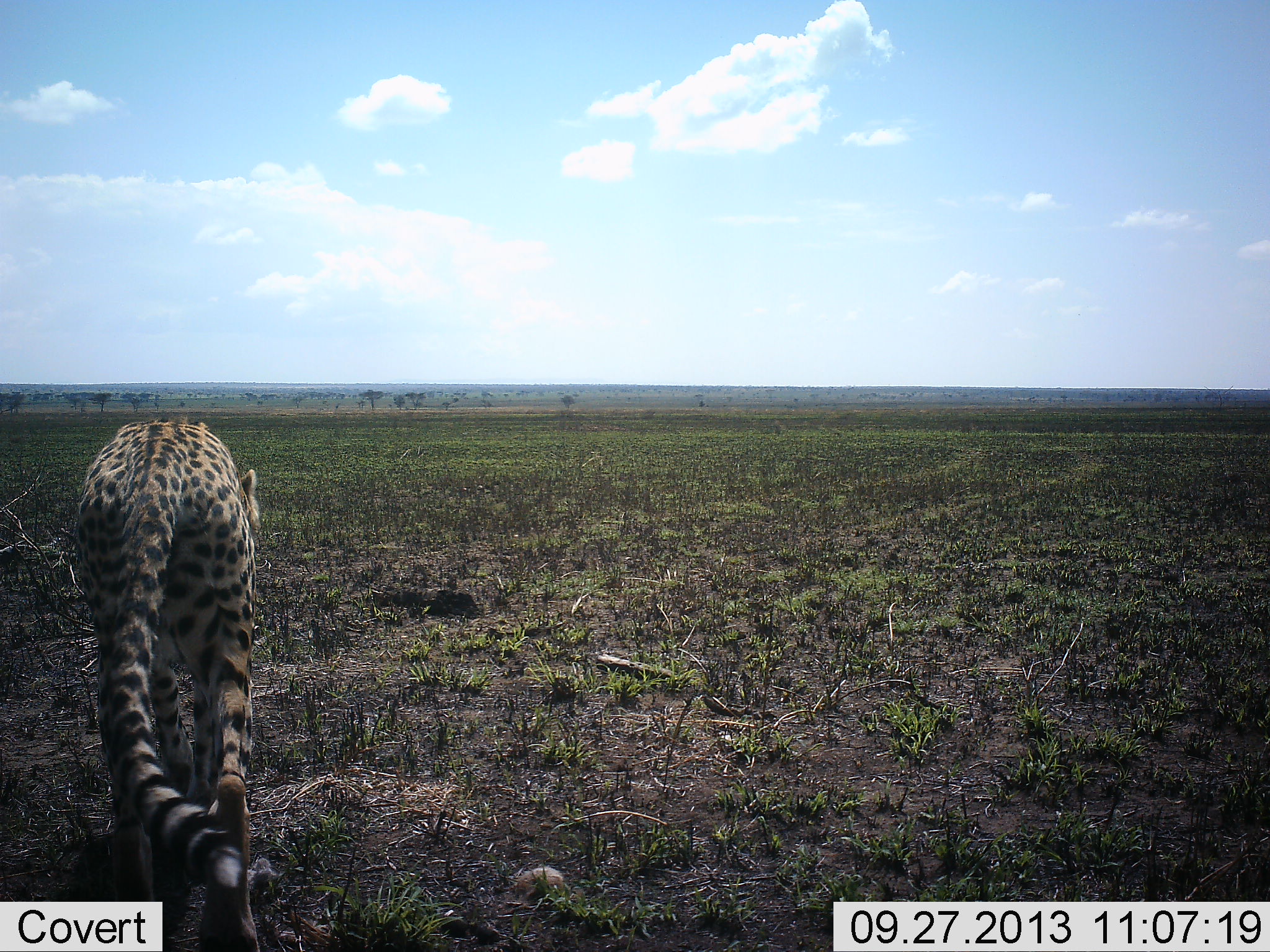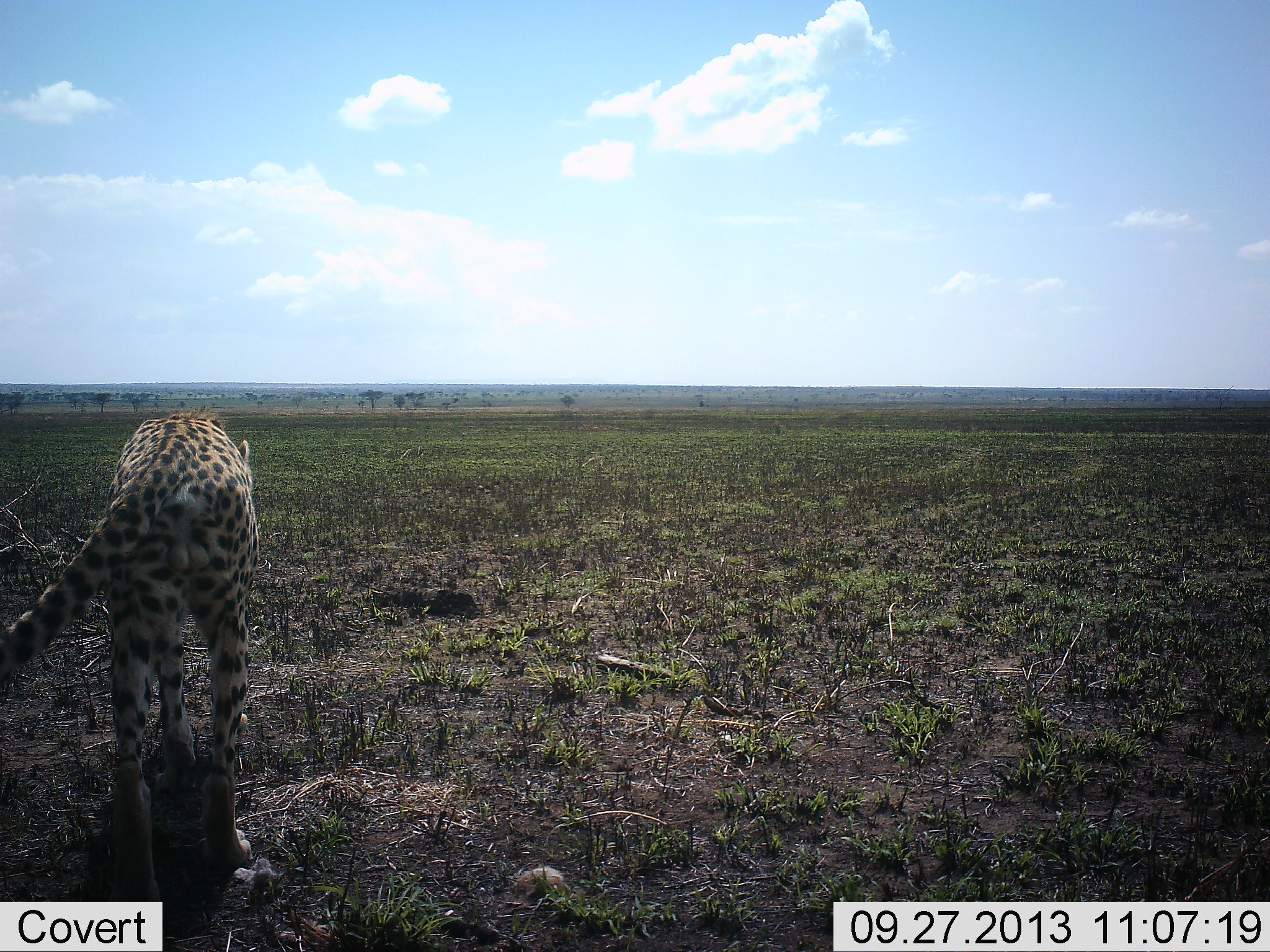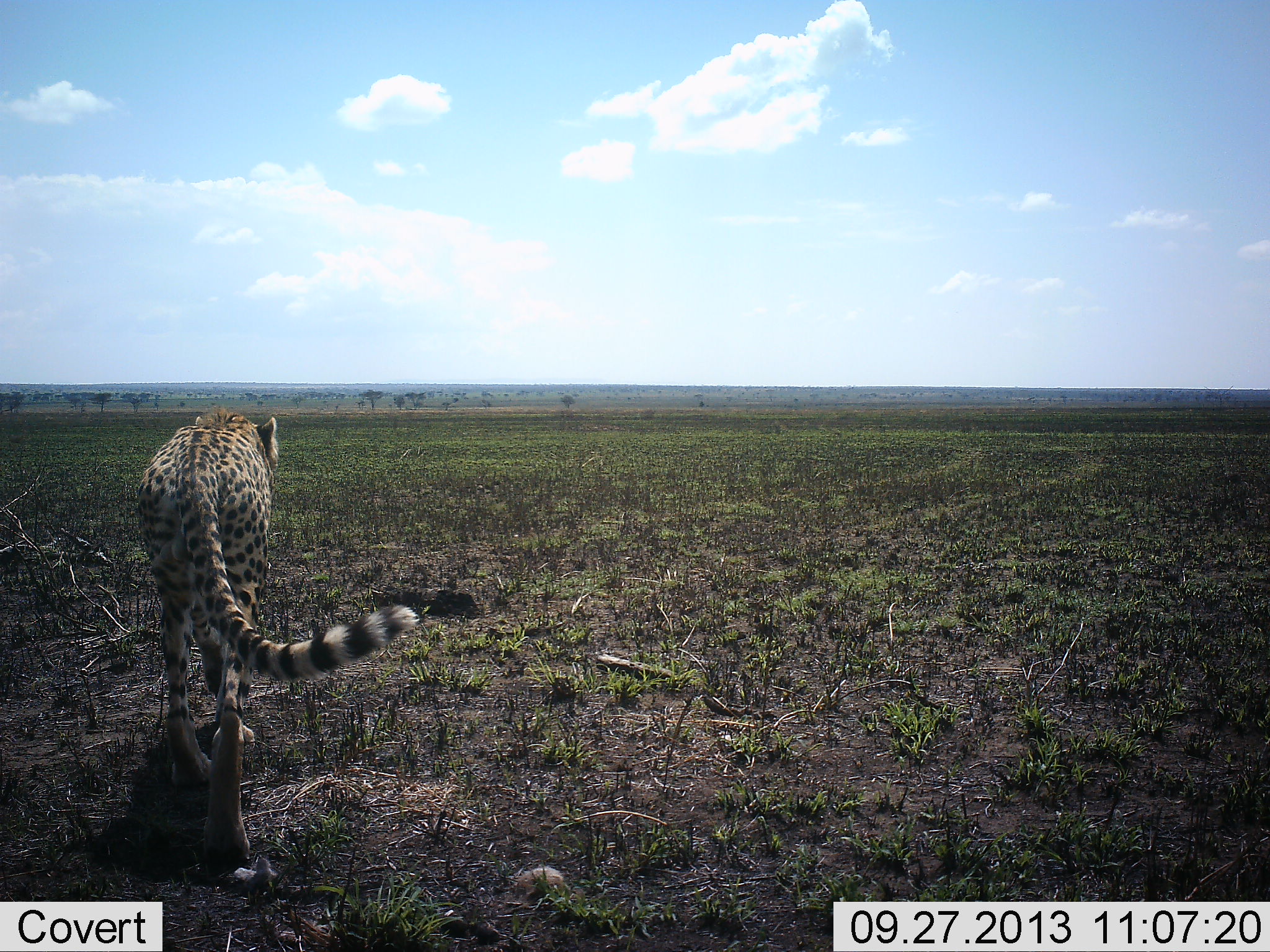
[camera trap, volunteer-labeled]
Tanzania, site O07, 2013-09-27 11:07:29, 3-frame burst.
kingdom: Animalia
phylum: Chordata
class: Mammalia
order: Carnivora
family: Felidae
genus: Acinonyx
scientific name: Acinonyx jubatus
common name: cheetah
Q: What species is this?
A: Cheetah (Acinonyx jubatus).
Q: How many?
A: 1.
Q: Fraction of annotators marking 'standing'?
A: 3%.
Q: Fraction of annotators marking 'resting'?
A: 0%.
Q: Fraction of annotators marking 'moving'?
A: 97%.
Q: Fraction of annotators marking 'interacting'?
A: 0%.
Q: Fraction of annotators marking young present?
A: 0%.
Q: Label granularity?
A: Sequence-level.